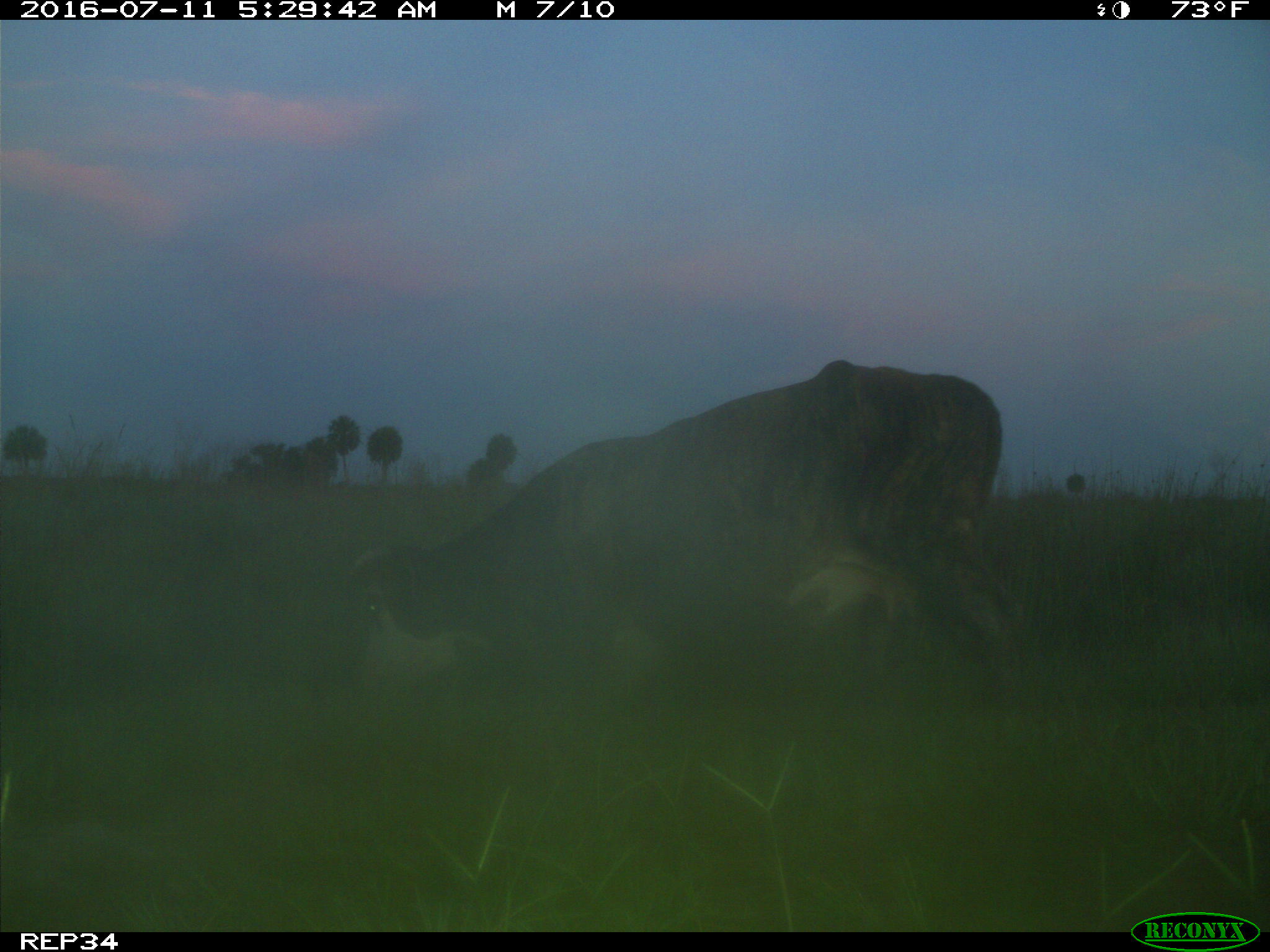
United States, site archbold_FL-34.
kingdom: Animalia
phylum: Chordata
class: Mammalia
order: Artiodactyla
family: Bovidae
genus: Bos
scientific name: Bos taurus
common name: domestic cow